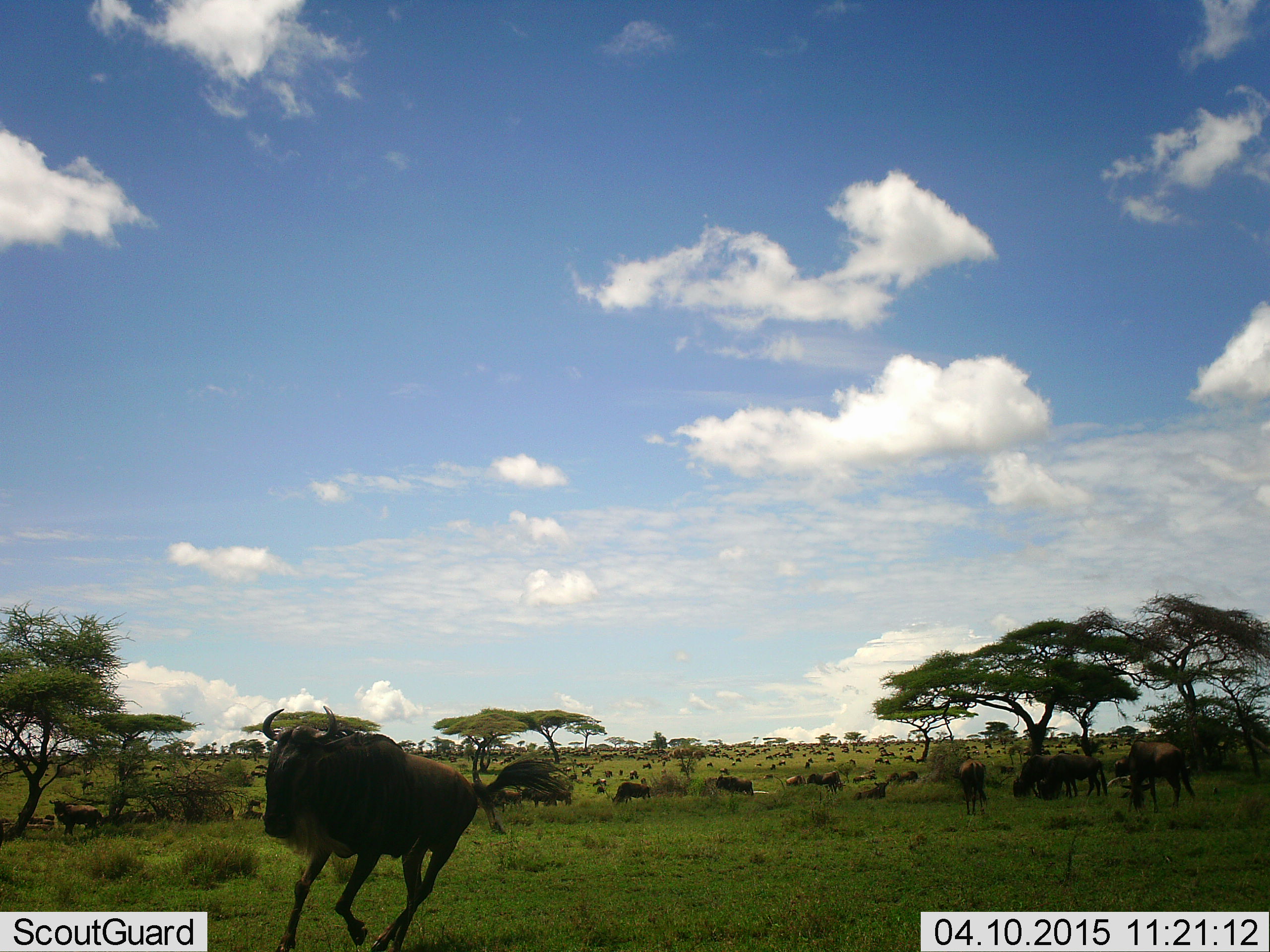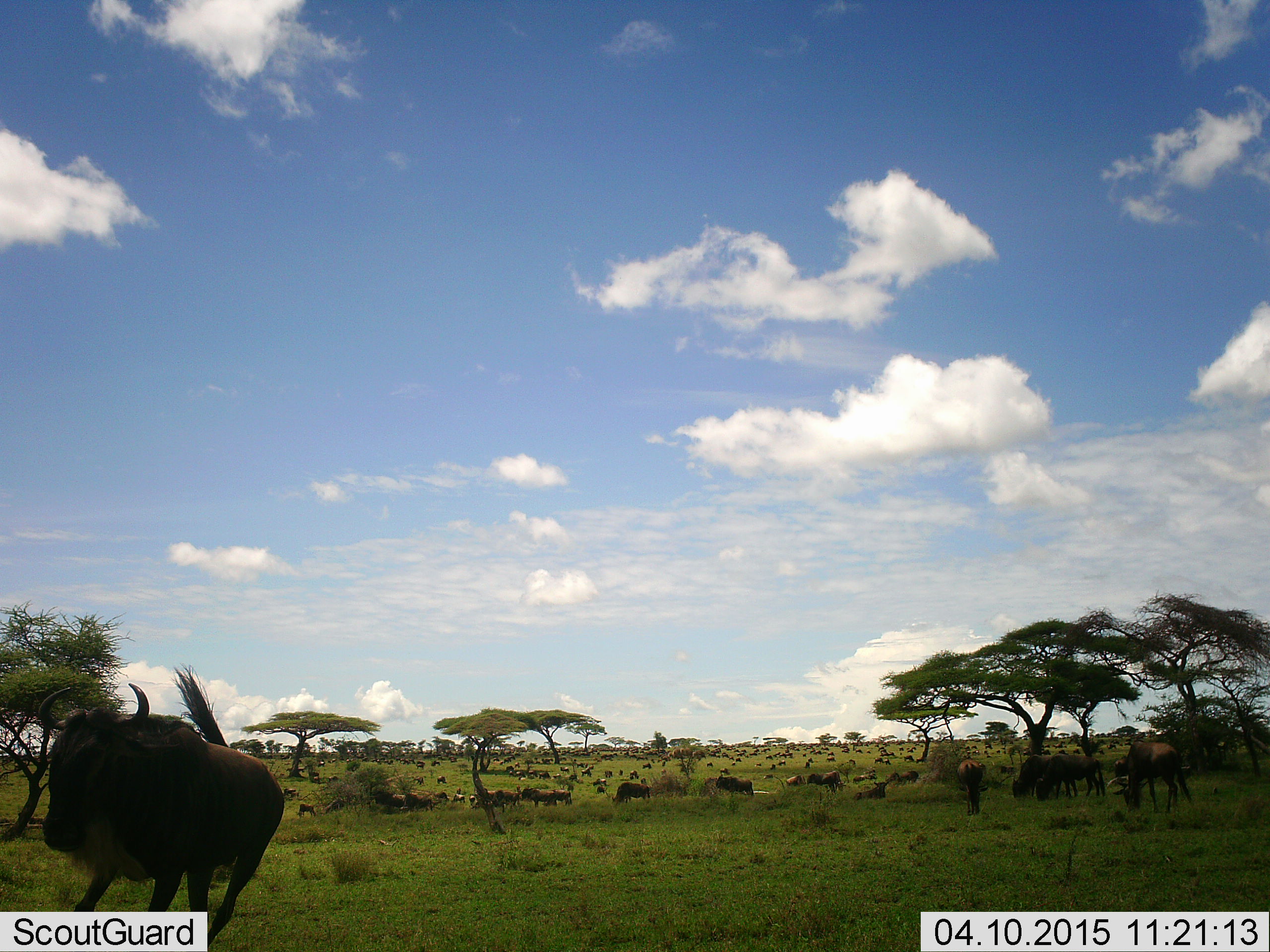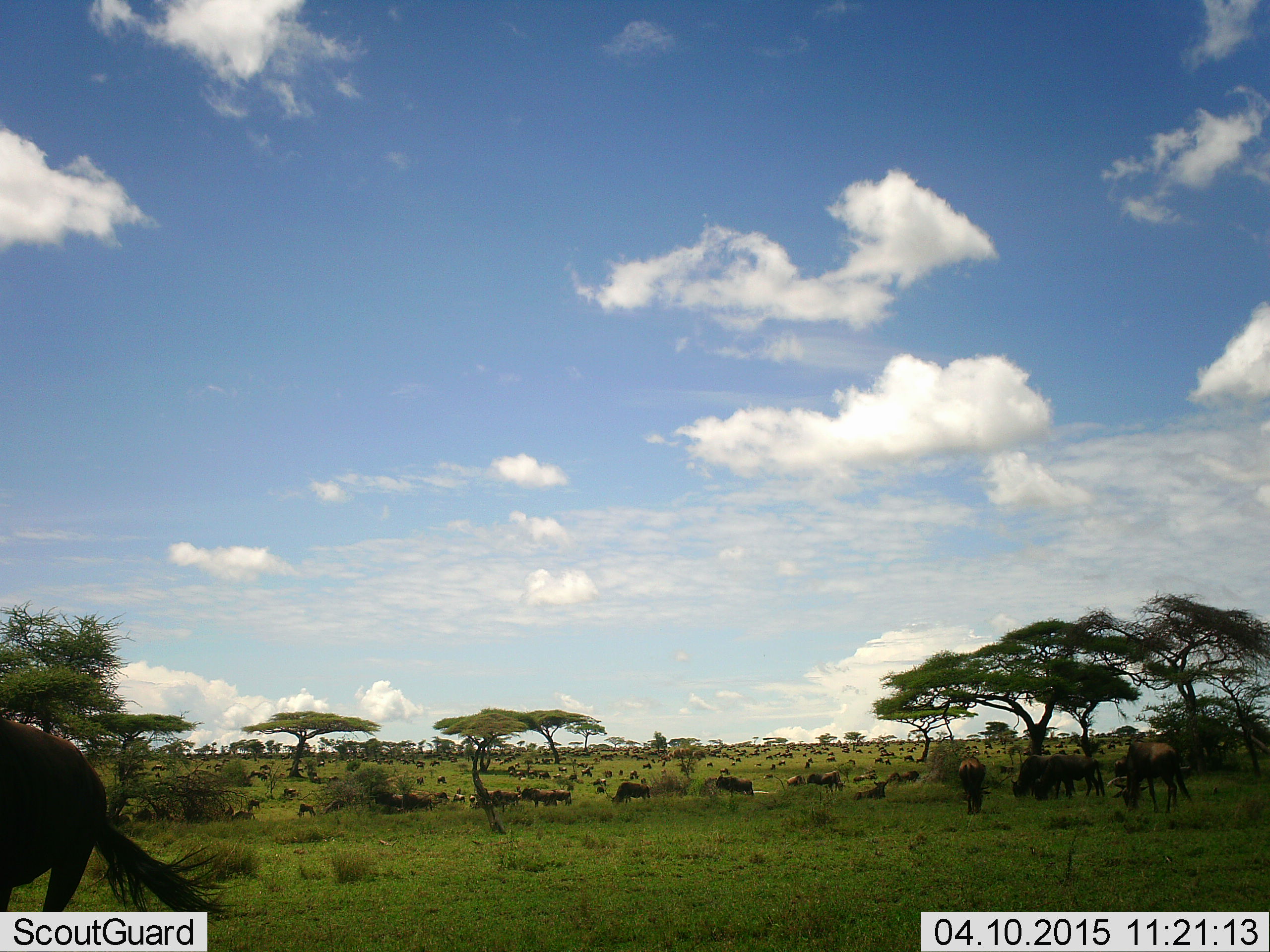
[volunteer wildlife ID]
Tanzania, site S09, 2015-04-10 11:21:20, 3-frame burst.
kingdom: Animalia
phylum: Chordata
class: Mammalia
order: Artiodactyla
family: Bovidae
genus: Connochaetes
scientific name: Connochaetes taurinus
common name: blue wildebeest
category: wildebeest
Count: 51+.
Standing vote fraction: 40%.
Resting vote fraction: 40%.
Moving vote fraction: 80%.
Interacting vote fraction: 0%.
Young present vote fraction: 10%.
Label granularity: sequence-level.